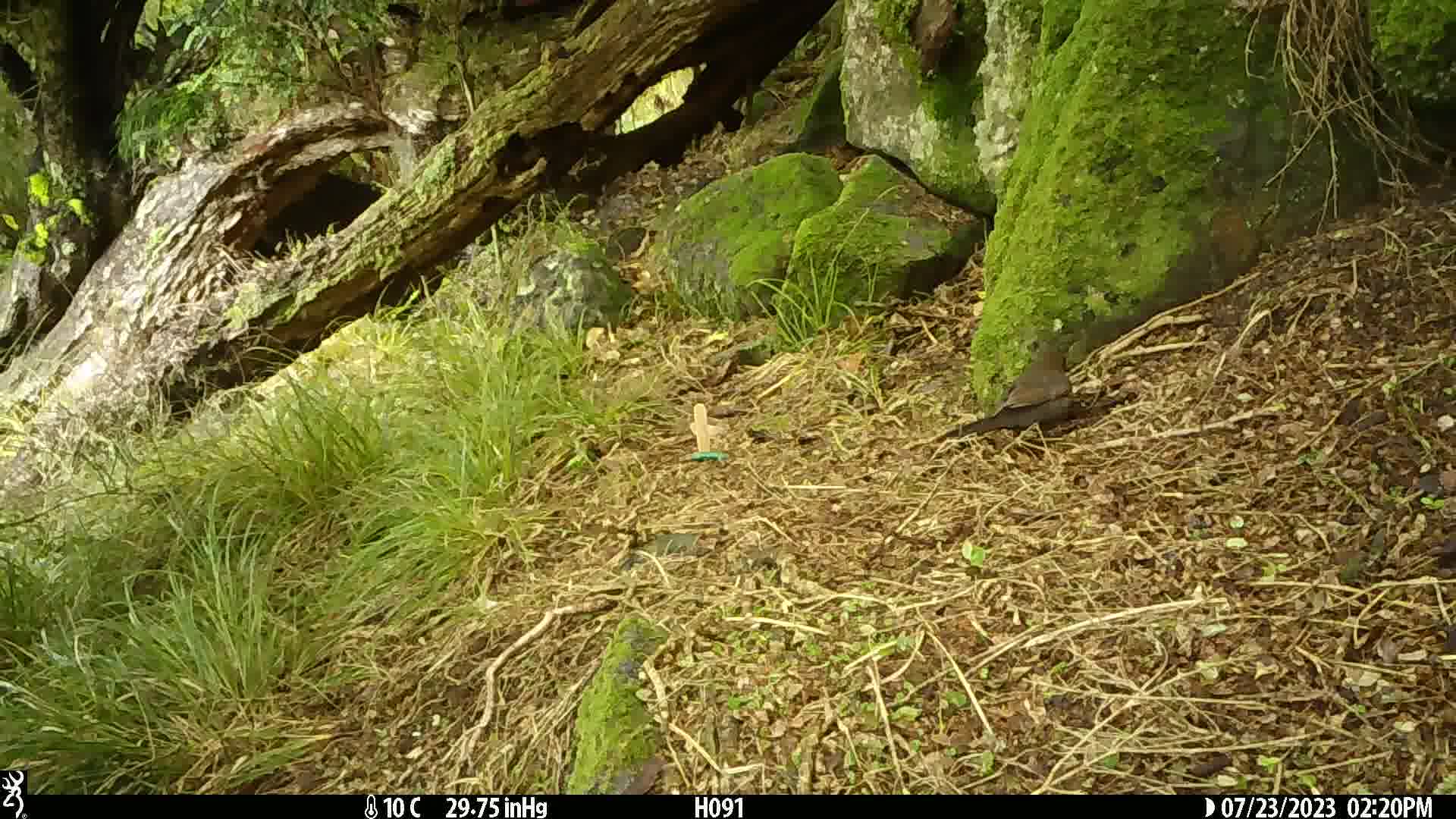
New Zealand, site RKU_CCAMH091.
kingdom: Animalia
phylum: Chordata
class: Aves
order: Passeriformes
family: Turdidae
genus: Turdus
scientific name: Turdus merula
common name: eurasian blackbird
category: blackbird